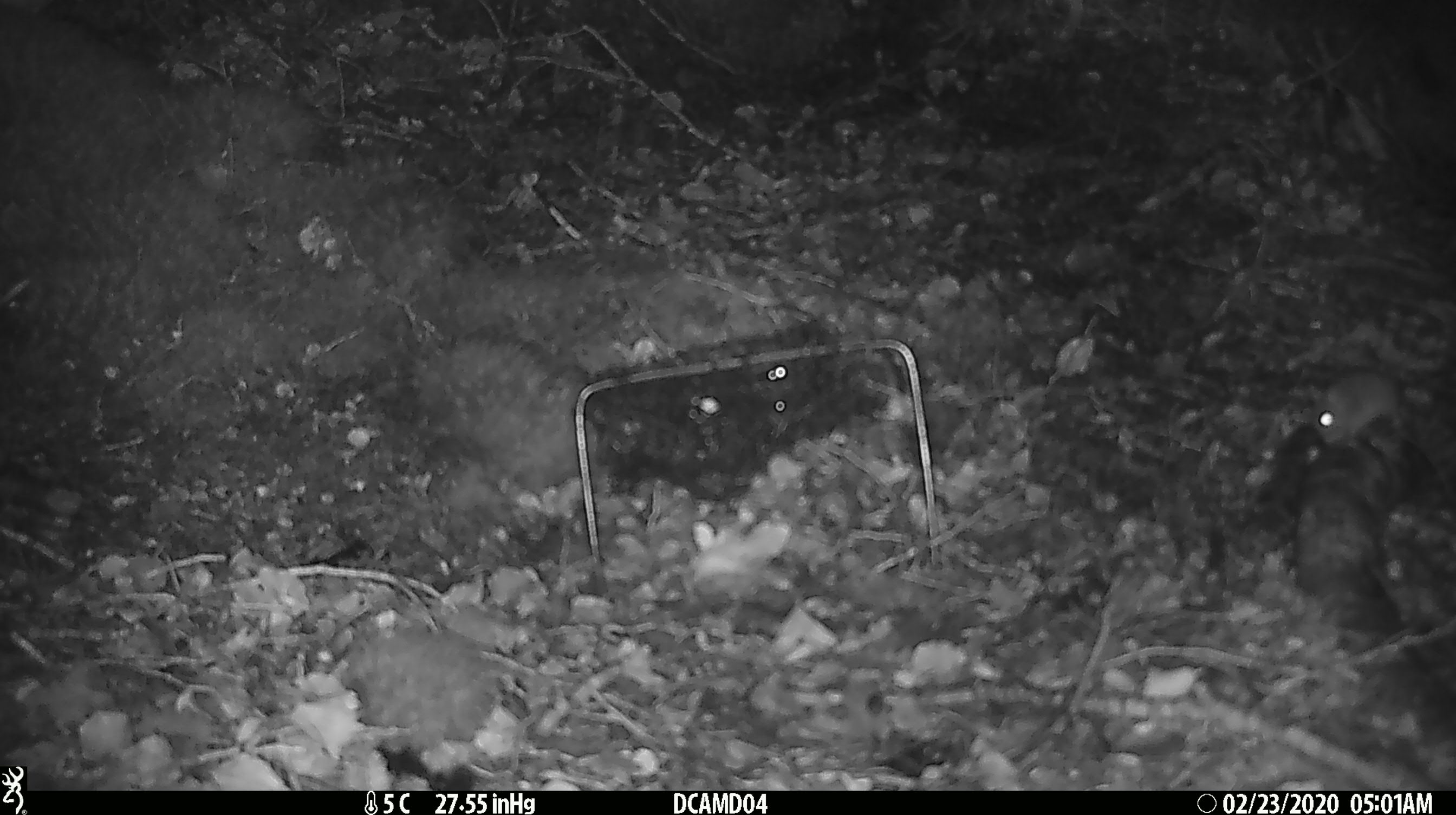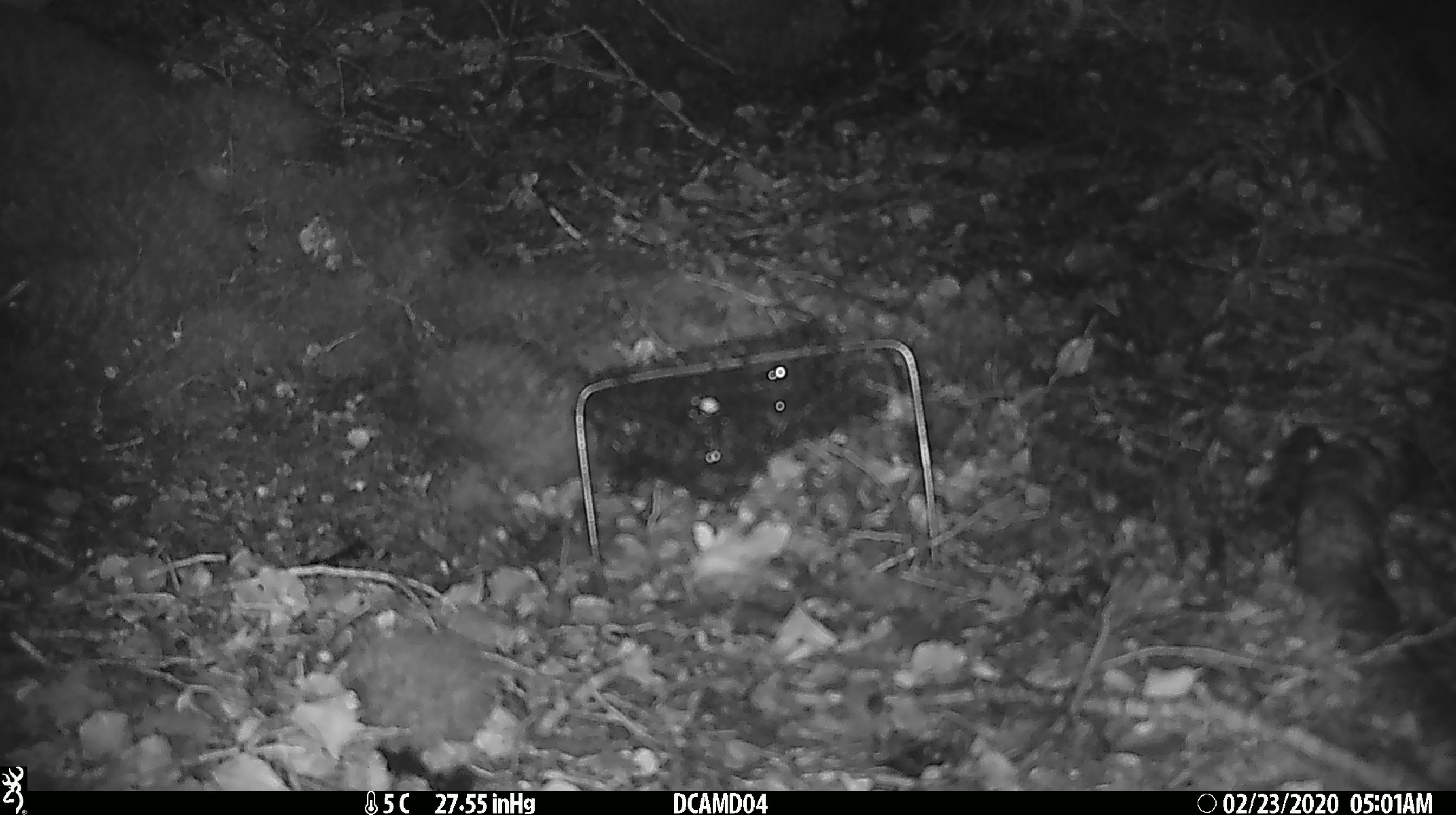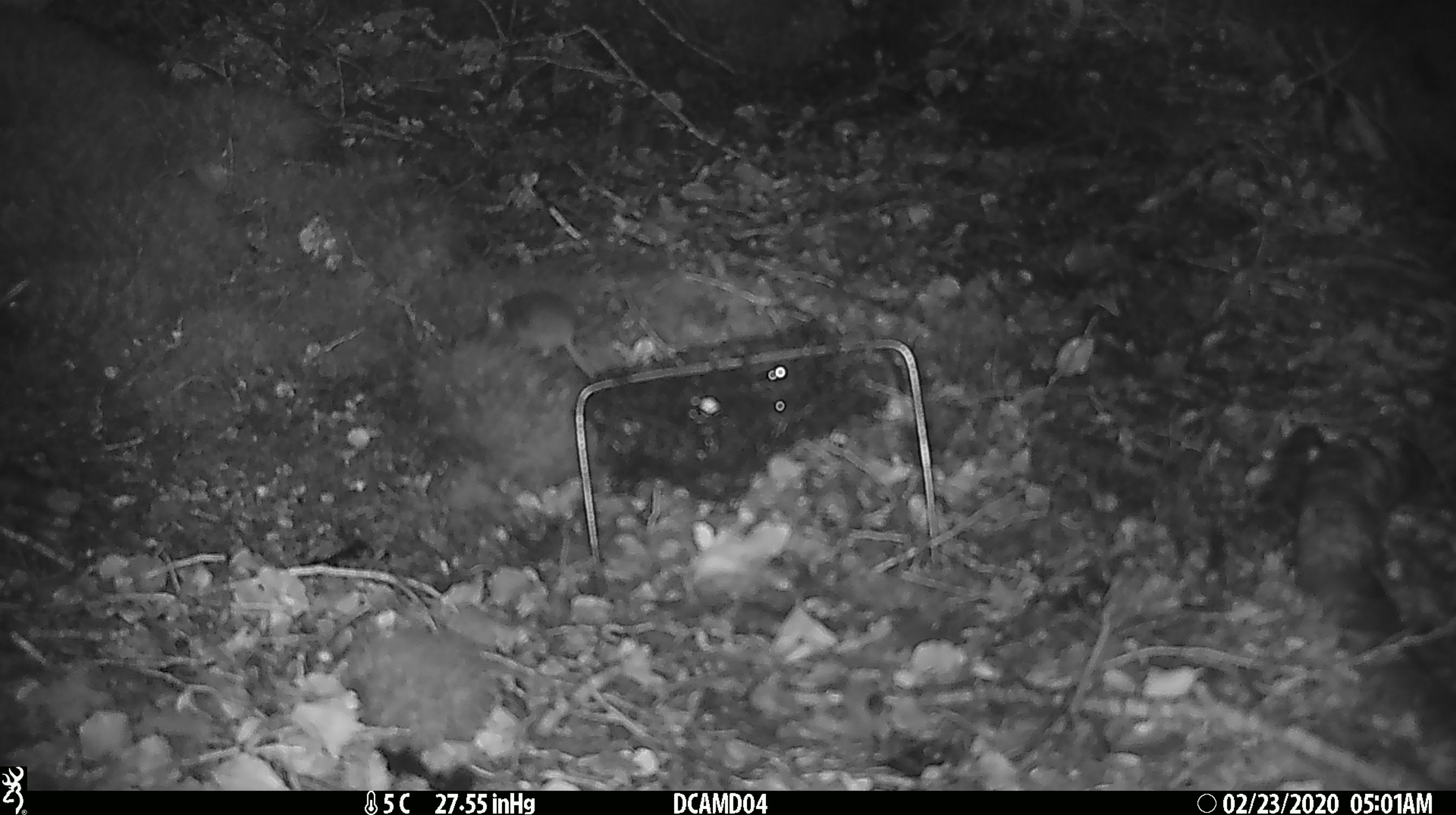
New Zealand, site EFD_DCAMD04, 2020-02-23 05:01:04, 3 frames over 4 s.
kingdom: Animalia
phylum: Chordata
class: Mammalia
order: Rodentia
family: Muridae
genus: Mus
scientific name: Mus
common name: mouse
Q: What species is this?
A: Mouse (Mus).